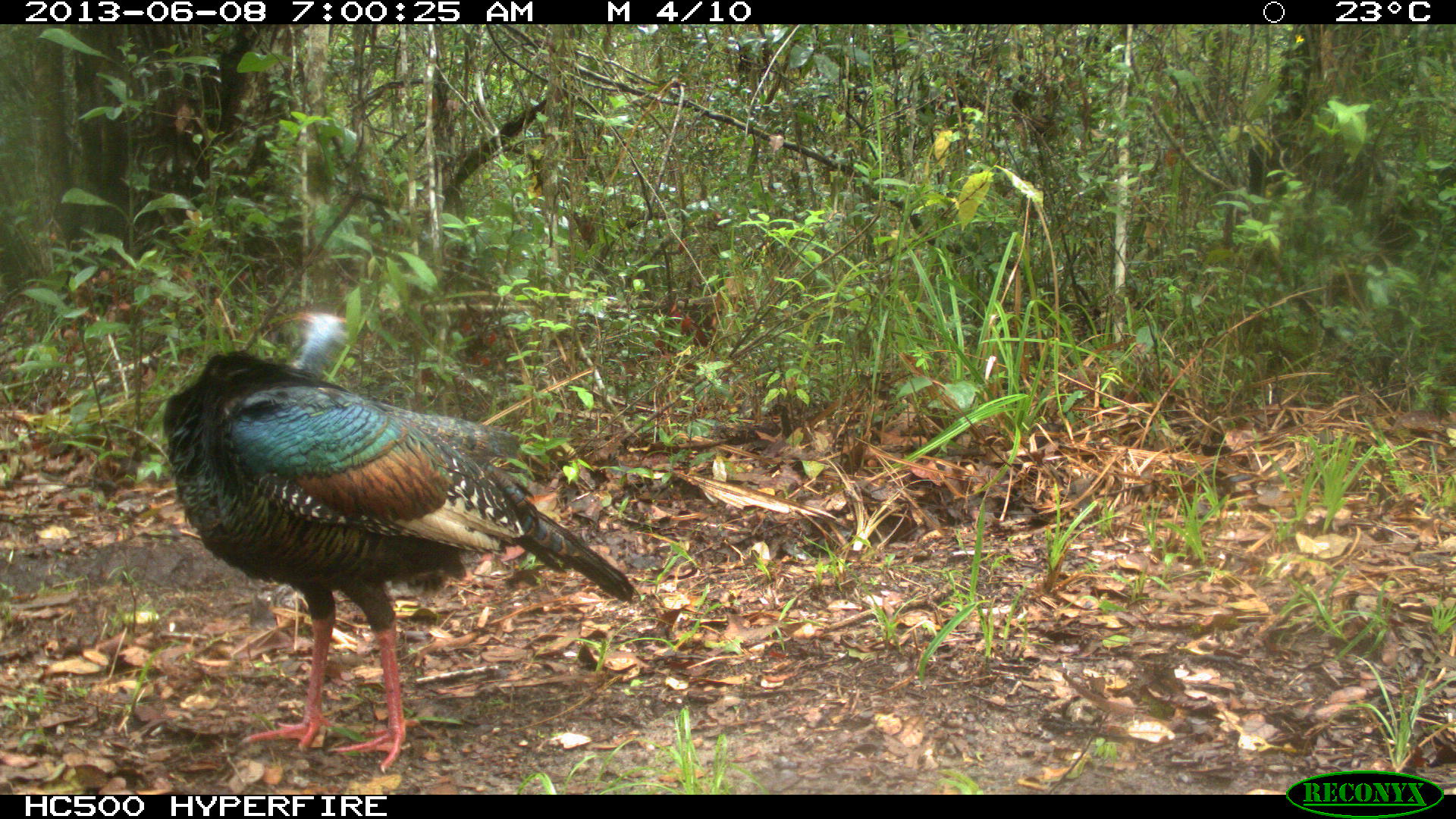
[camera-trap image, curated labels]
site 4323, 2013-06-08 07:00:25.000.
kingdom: Animalia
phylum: Chordata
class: Aves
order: Galliformes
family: Phasianidae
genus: Meleagris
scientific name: Meleagris ocellata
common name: ocellated turkey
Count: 1.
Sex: male.